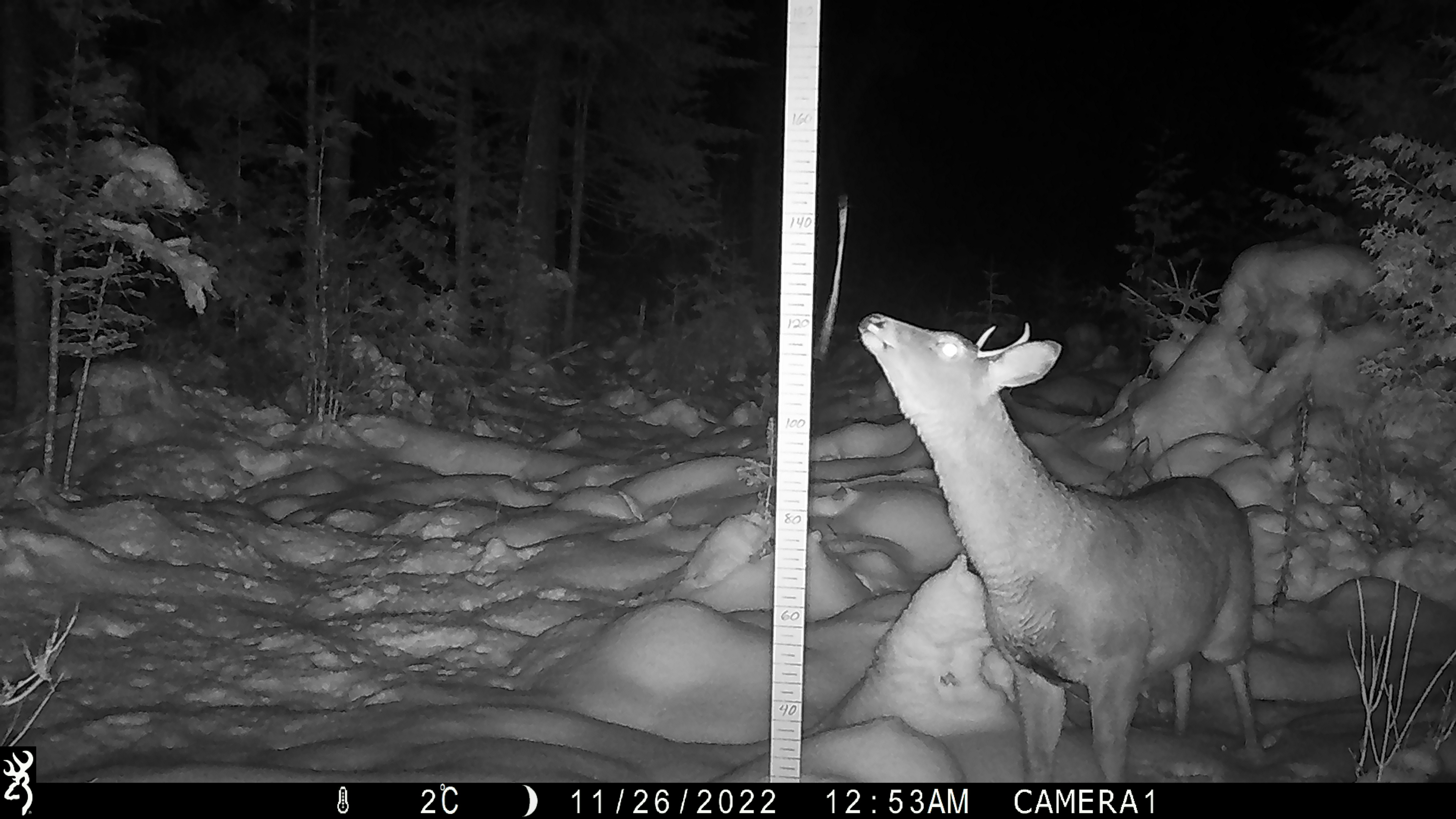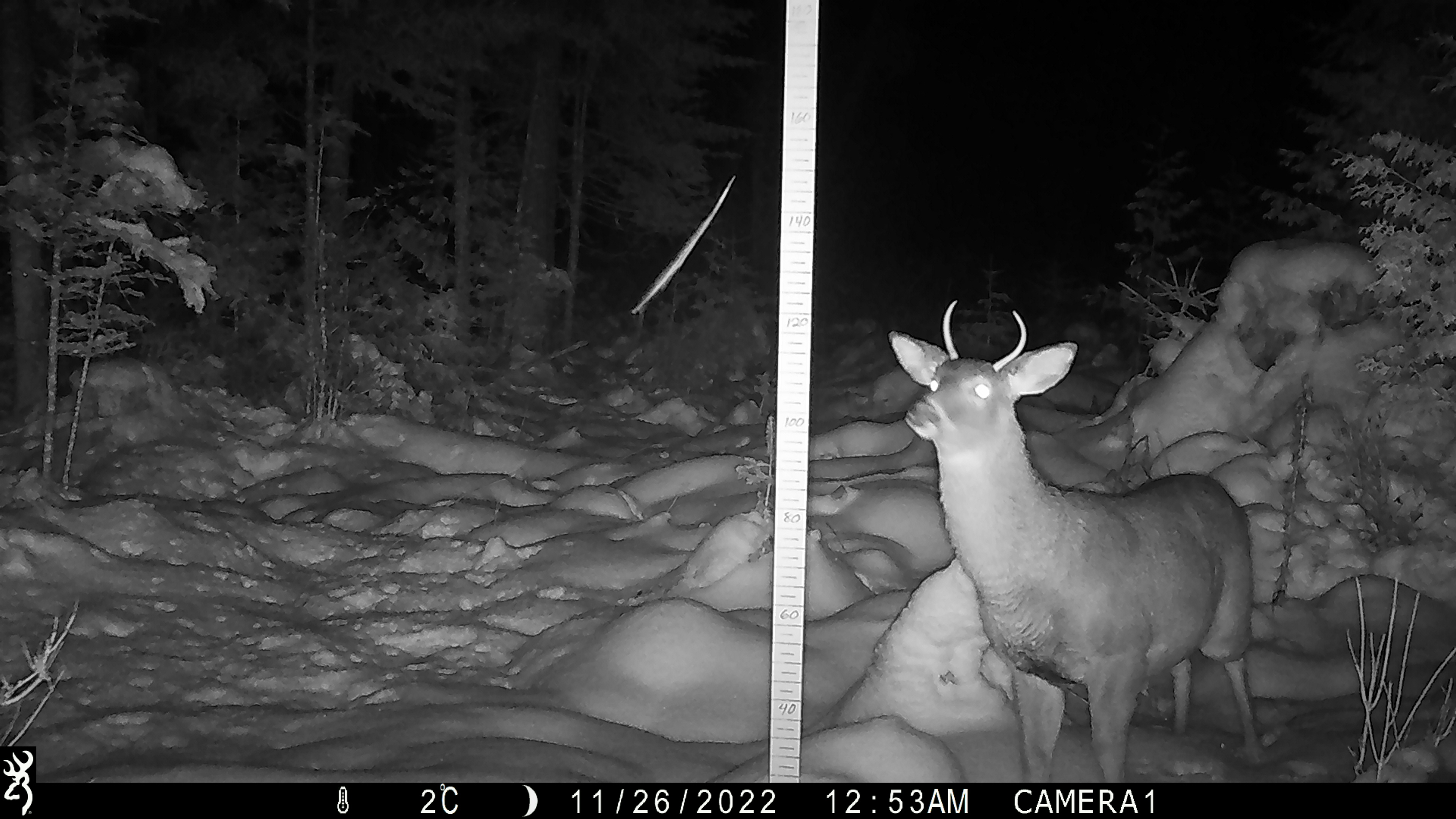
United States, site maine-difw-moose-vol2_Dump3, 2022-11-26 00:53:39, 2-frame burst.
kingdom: Animalia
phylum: Chordata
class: Mammalia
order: Artiodactyla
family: Cervidae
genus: Odocoileus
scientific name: Odocoileus virginianus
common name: white-tailed deer